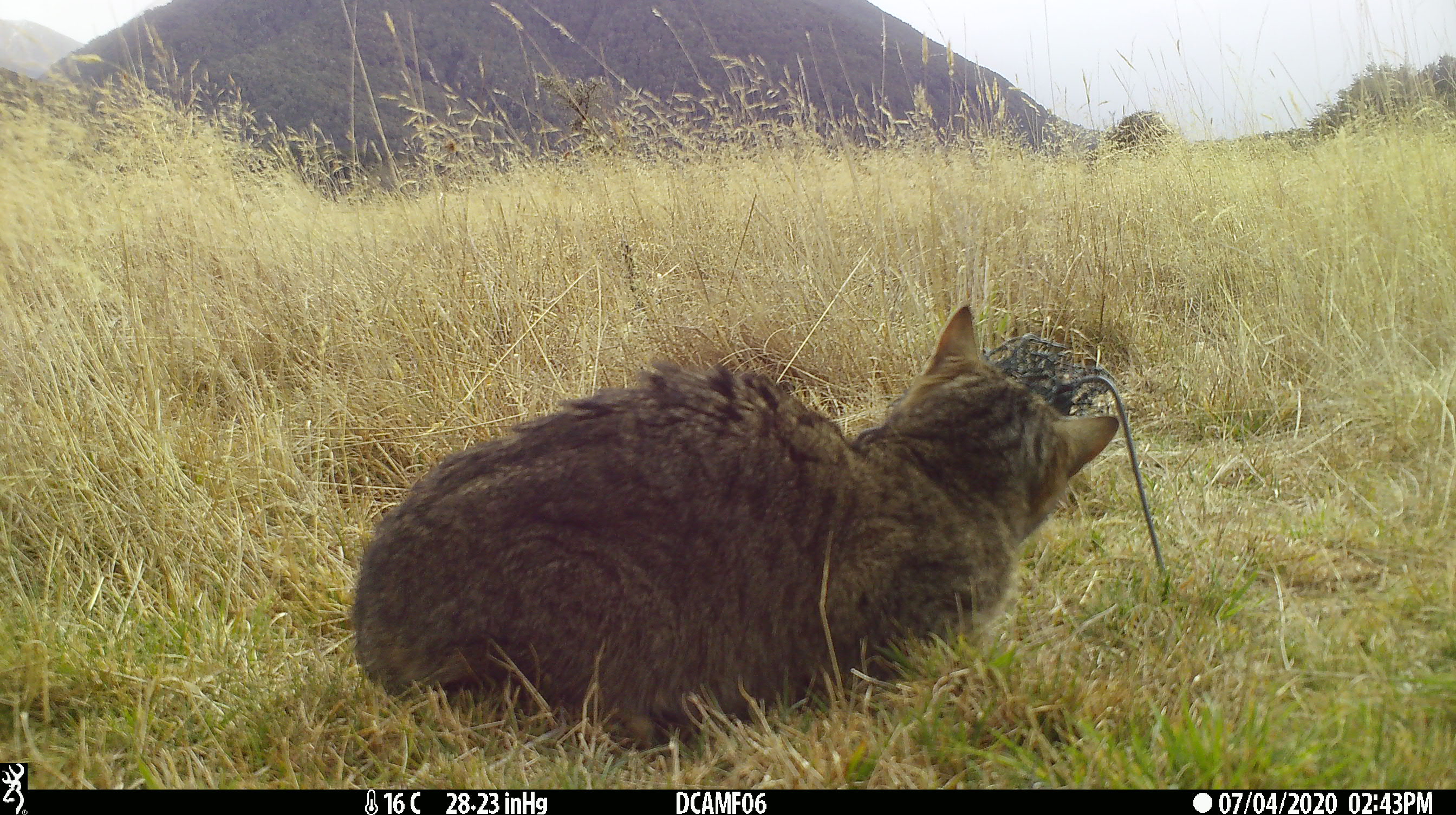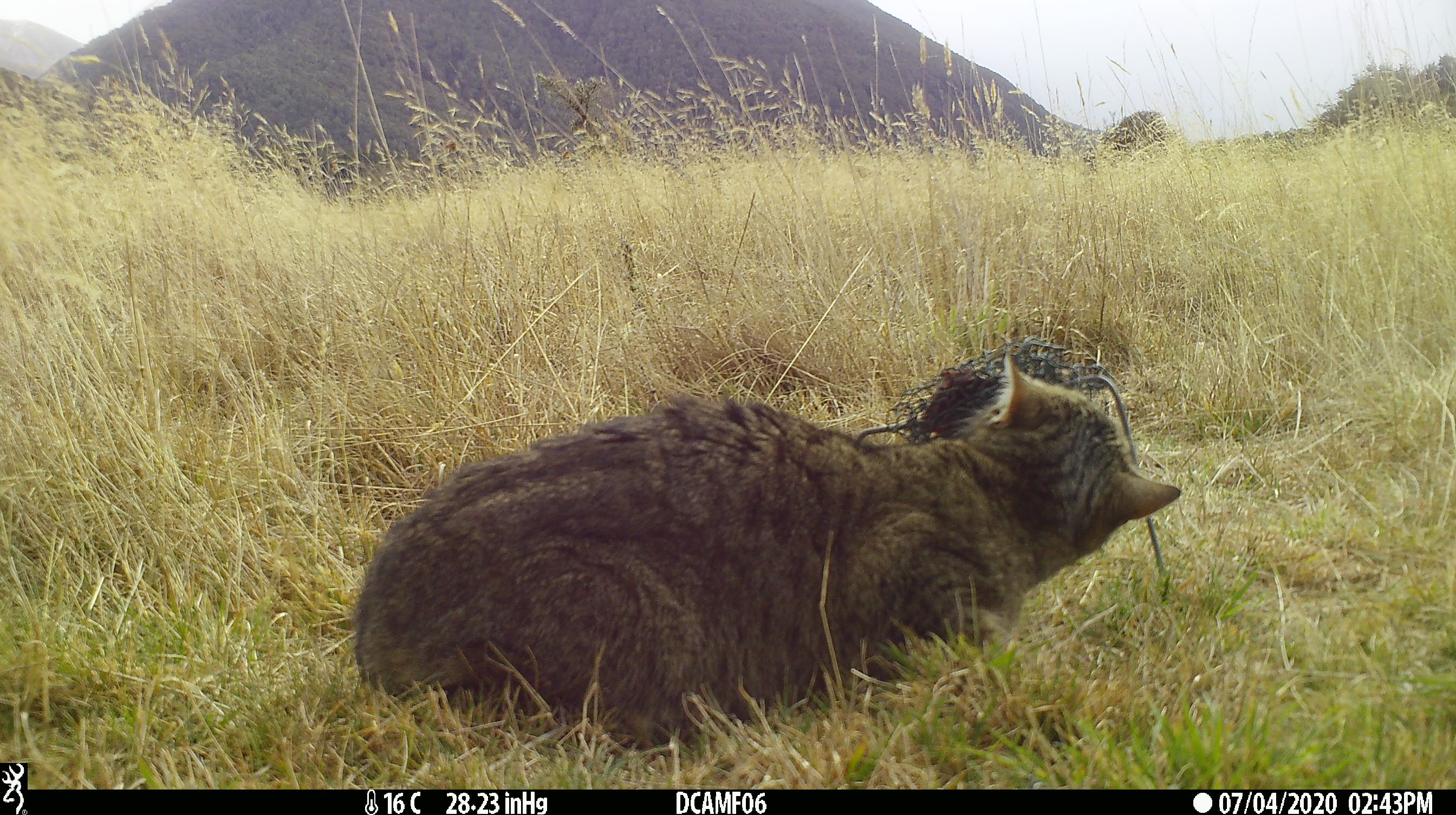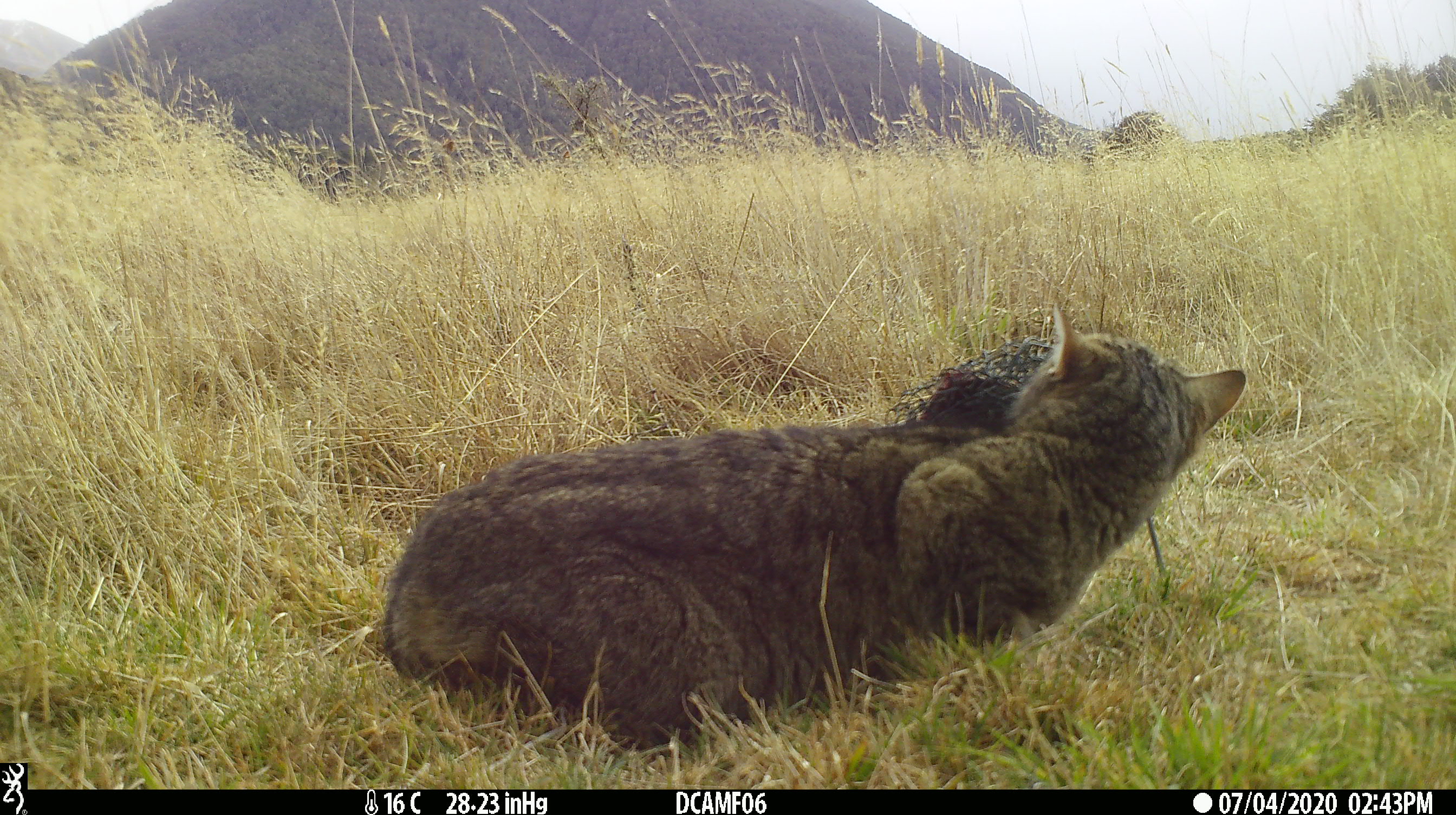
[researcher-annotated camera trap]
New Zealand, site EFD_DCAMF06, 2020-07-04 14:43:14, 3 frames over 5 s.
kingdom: Animalia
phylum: Chordata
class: Mammalia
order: Carnivora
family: Felidae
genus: Felis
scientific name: Felis catus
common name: domestic cat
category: cat